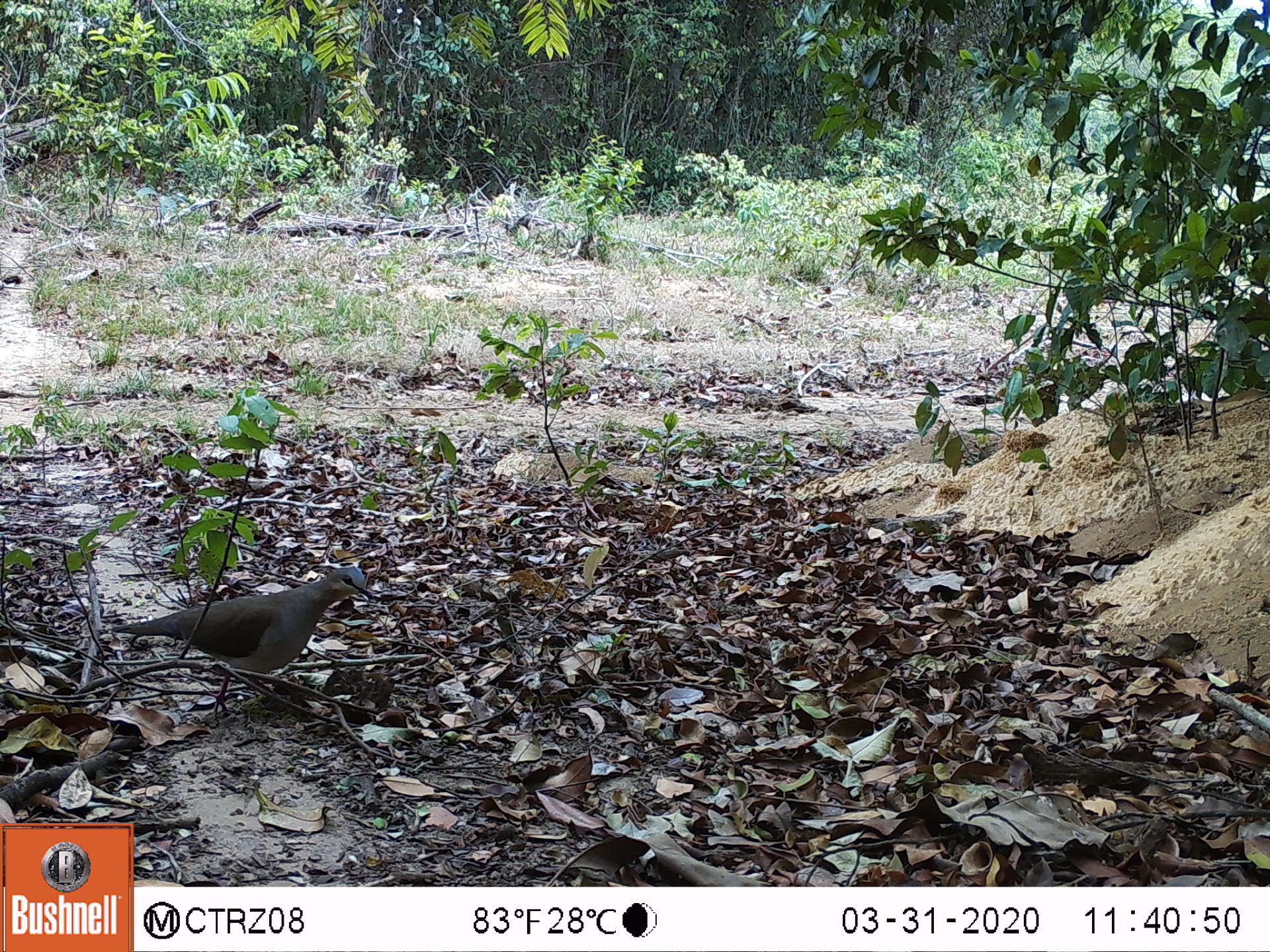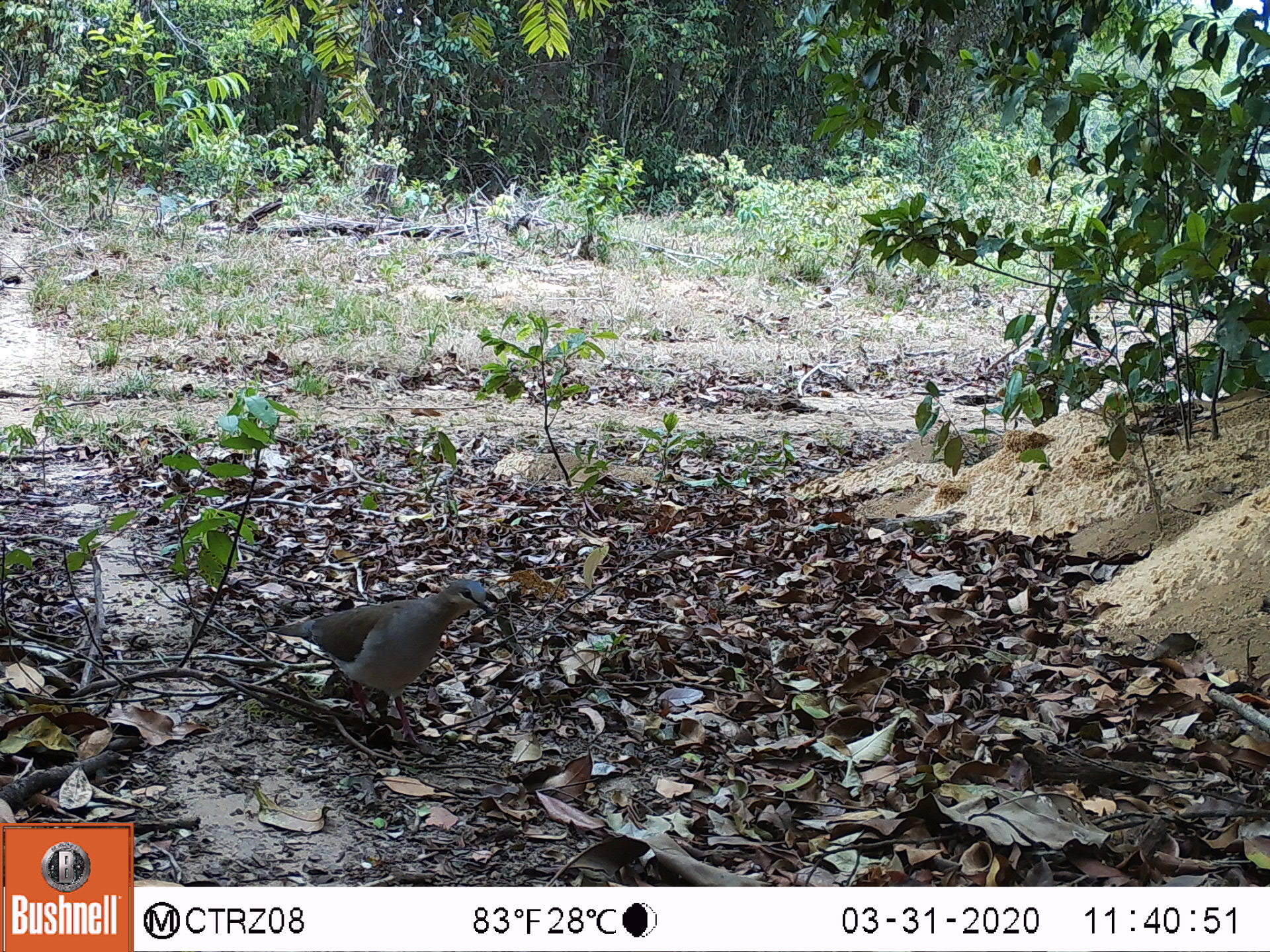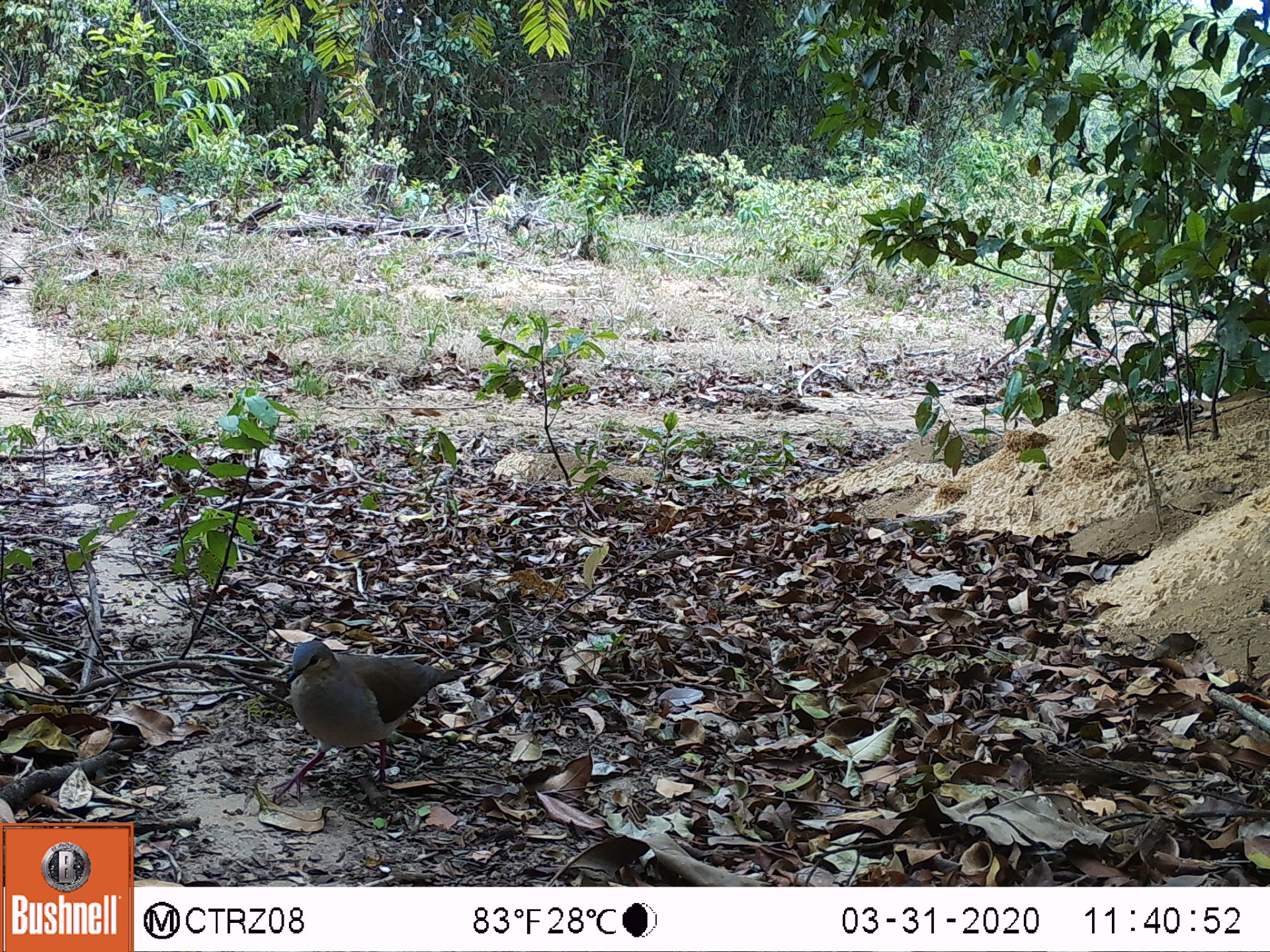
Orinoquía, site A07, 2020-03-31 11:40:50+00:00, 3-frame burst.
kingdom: Animalia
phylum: Chordata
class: Aves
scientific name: Aves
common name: bird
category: unknown bird